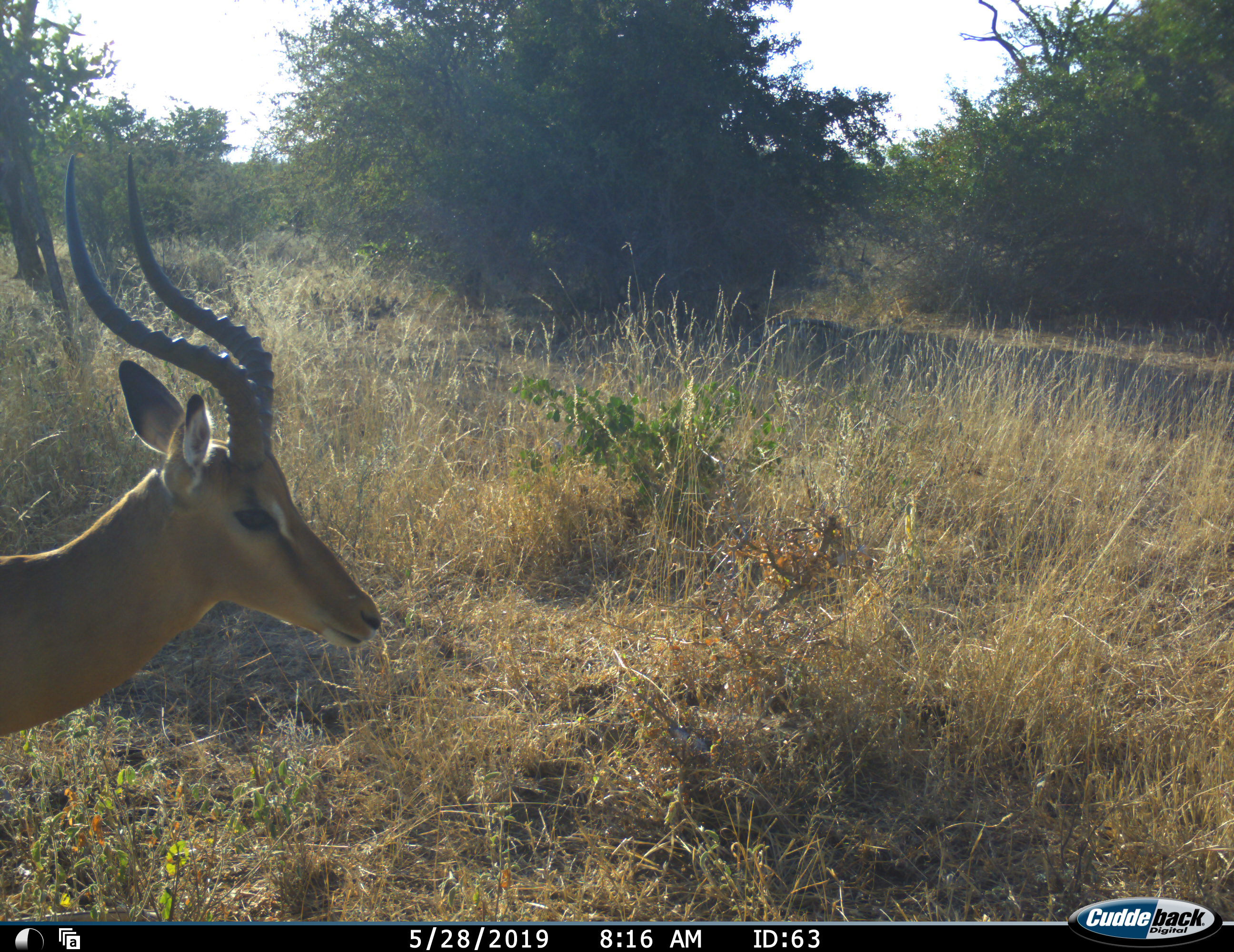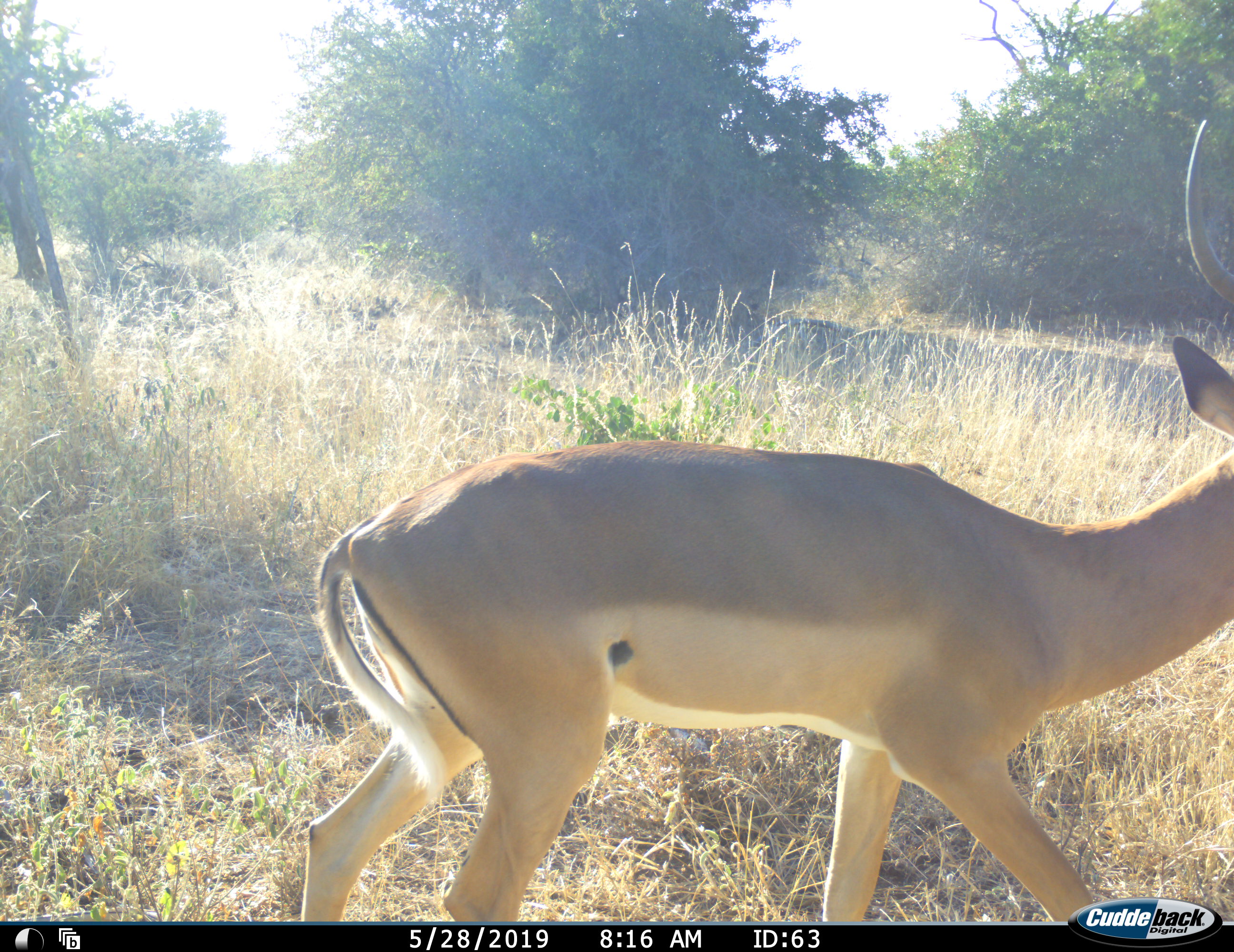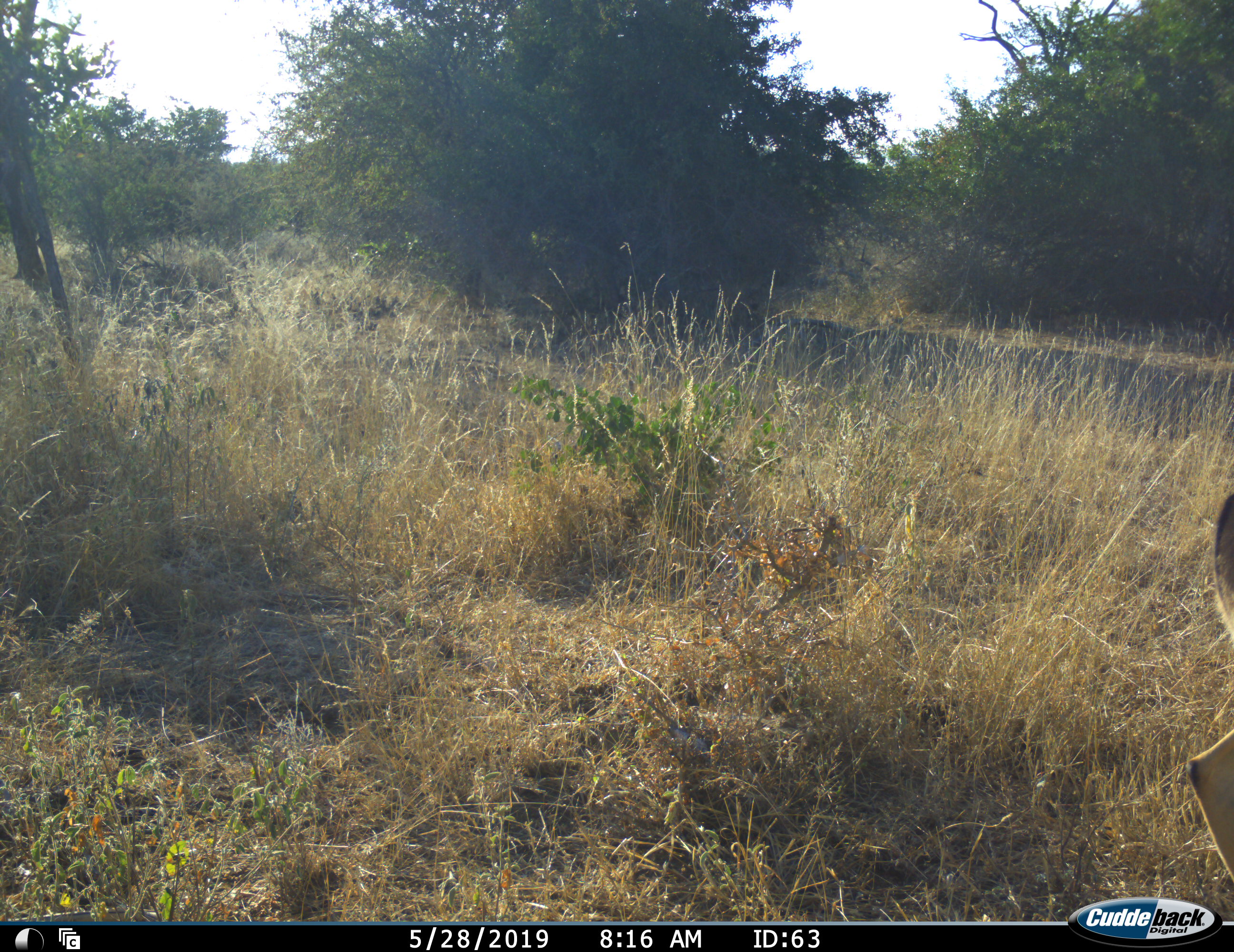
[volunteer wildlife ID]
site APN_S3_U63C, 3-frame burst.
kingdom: Animalia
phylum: Chordata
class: Mammalia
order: Artiodactyla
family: Bovidae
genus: Aepyceros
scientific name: Aepyceros melampus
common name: impala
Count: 1.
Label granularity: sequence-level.